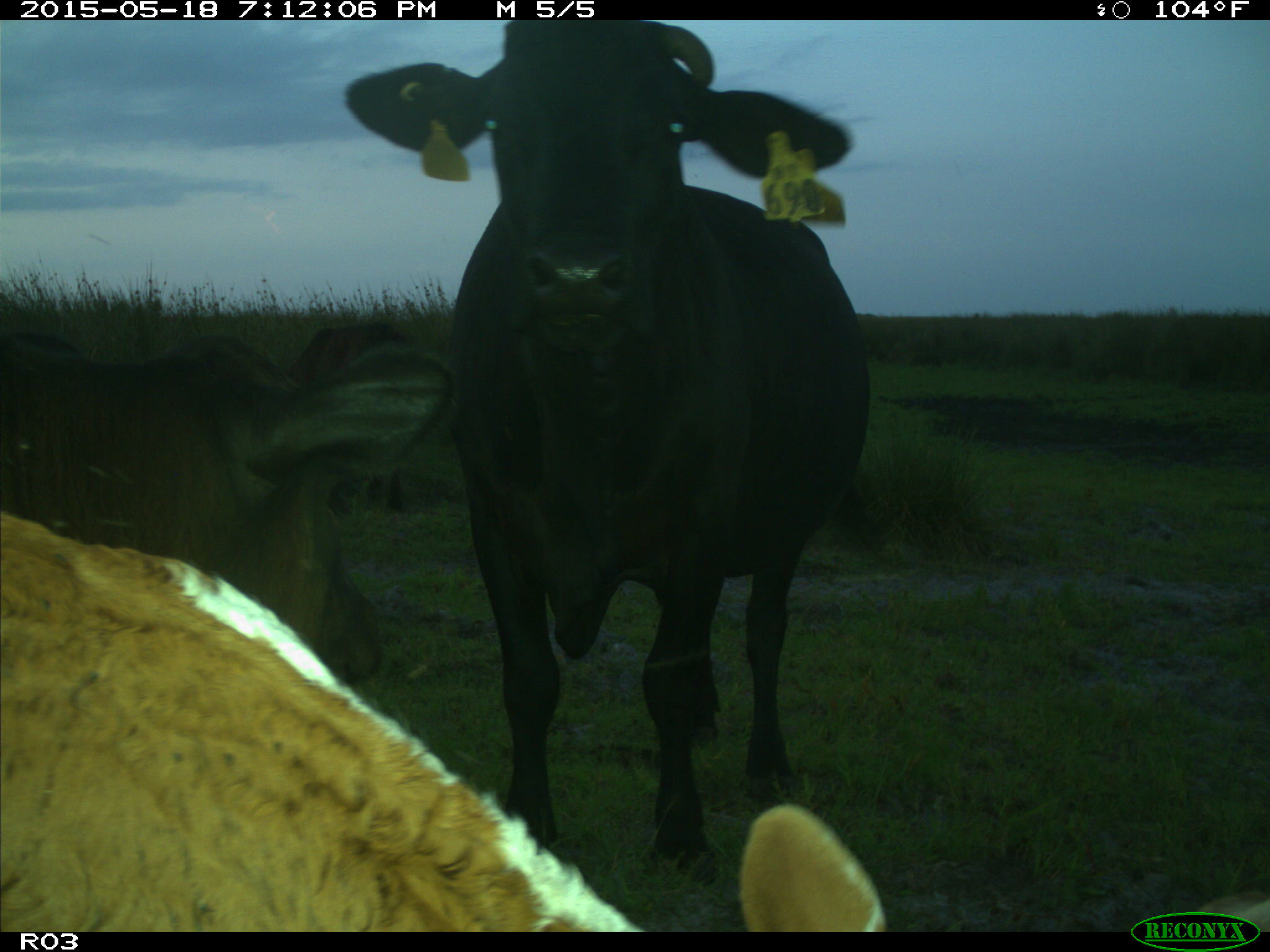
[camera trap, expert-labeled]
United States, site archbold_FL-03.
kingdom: Animalia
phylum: Chordata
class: Mammalia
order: Artiodactyla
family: Bovidae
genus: Bos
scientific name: Bos taurus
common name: domestic cow